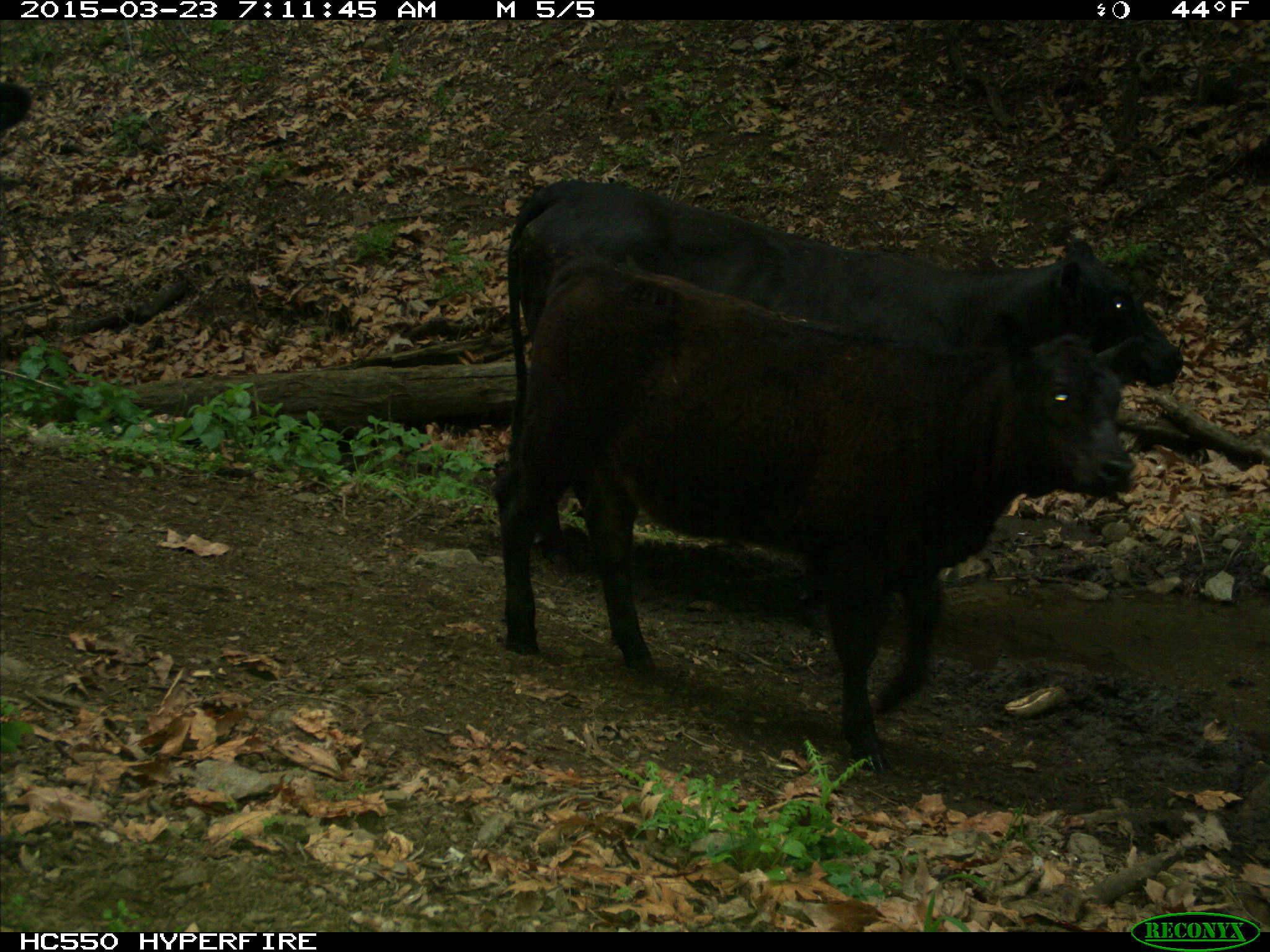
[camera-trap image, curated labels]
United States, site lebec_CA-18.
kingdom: Animalia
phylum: Chordata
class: Mammalia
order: Artiodactyla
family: Bovidae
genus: Bos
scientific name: Bos taurus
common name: domestic cow